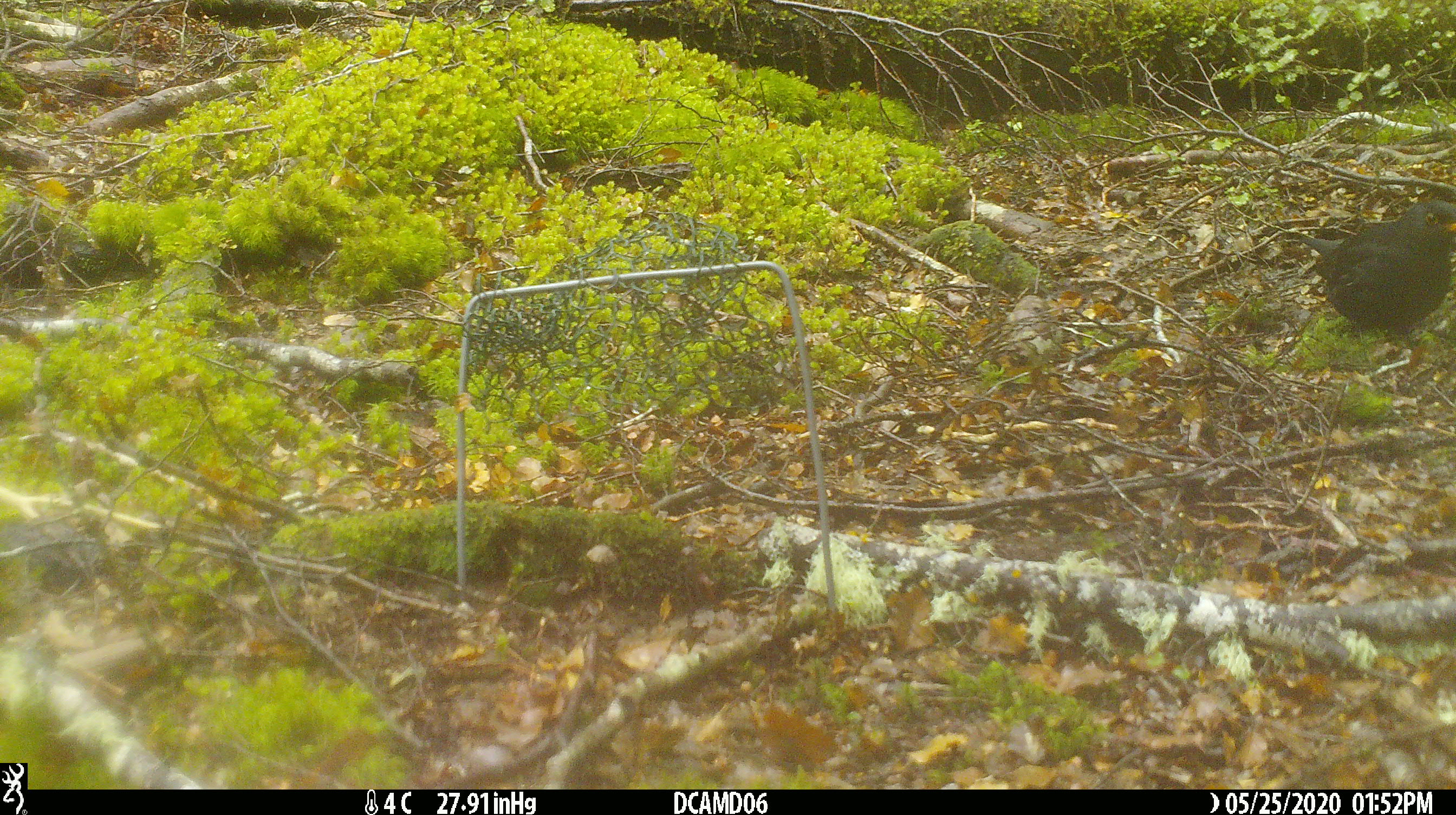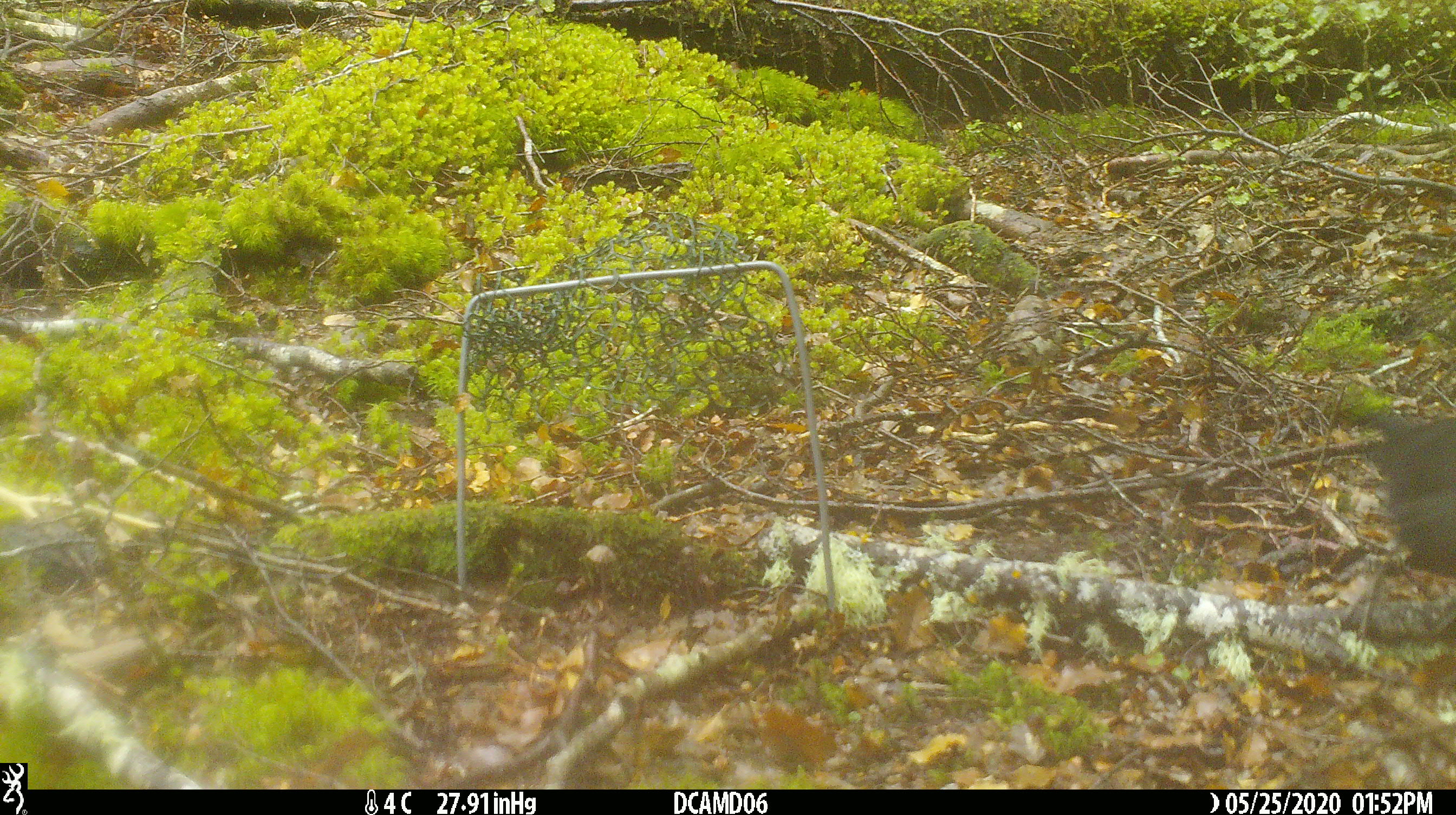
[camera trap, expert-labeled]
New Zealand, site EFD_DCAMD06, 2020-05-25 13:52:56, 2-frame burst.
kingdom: Animalia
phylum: Chordata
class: Aves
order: Passeriformes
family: Turdidae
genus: Turdus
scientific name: Turdus merula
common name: eurasian blackbird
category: blackbird